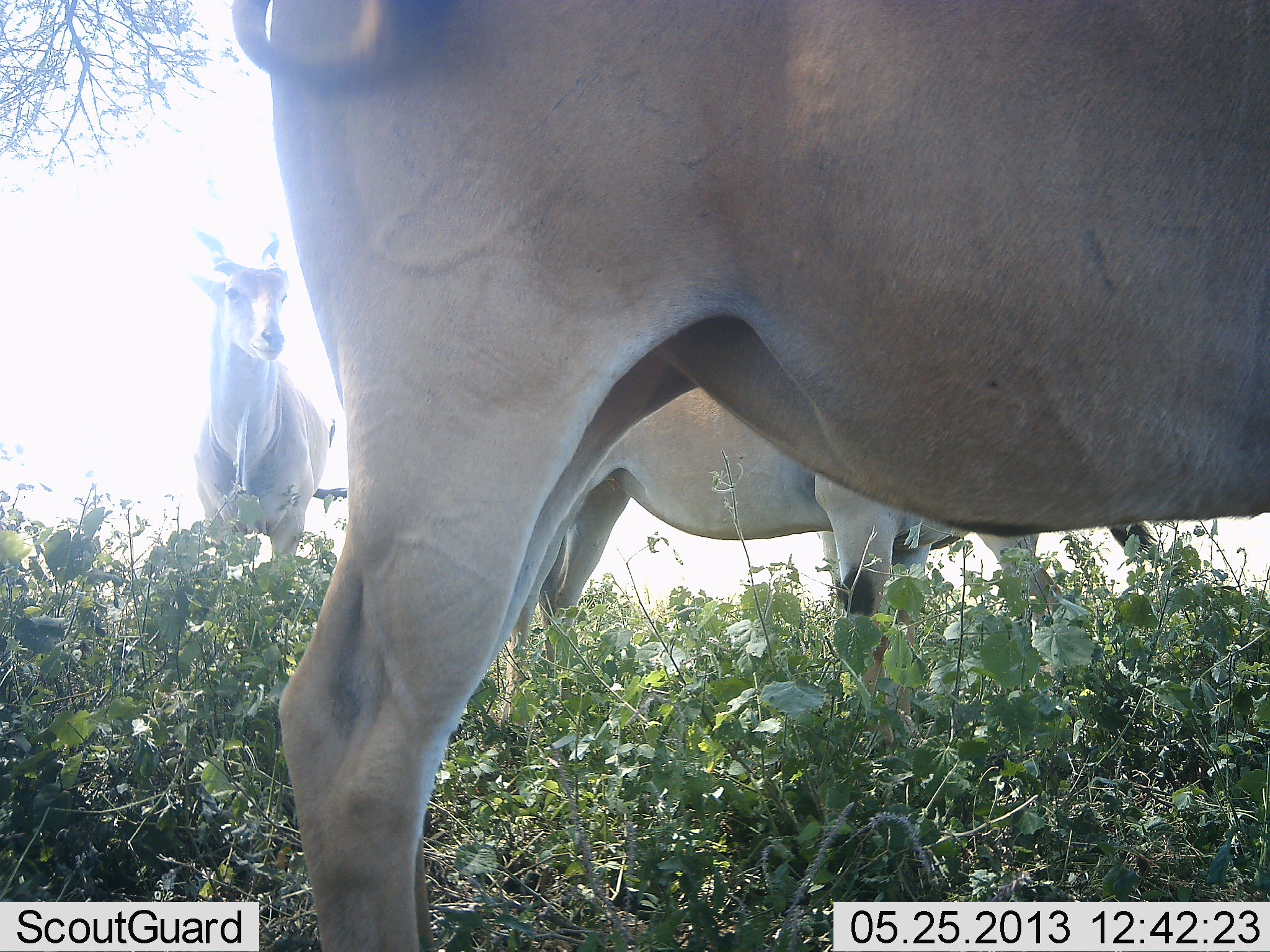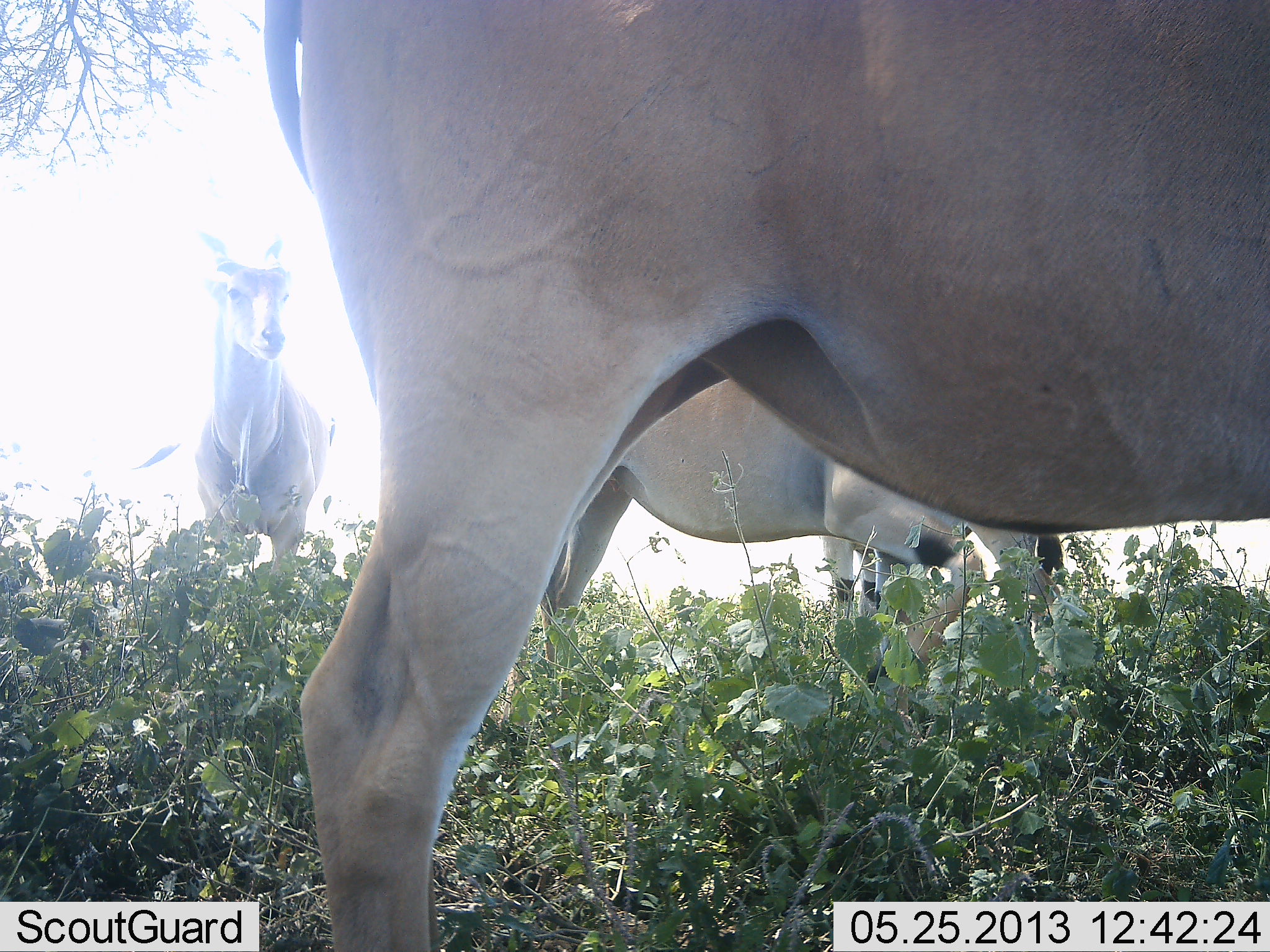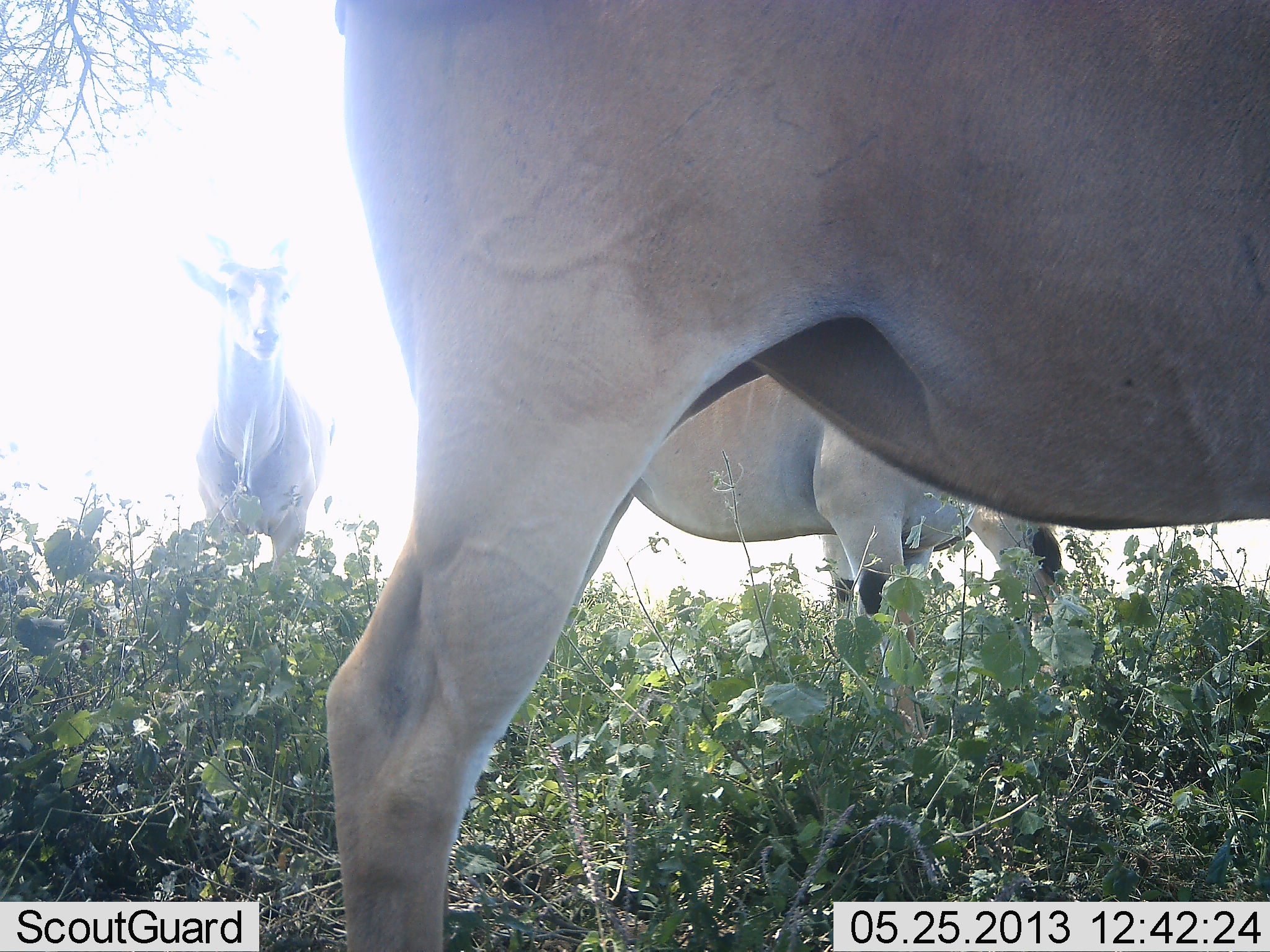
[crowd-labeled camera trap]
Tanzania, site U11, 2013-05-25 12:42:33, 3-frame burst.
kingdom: Animalia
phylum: Chordata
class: Mammalia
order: Artiodactyla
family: Bovidae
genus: Tragelaphus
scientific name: Tragelaphus oryx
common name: eland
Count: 4.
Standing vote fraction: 89%.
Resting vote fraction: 6%.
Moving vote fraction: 17%.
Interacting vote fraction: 0%.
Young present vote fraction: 0%.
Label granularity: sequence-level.